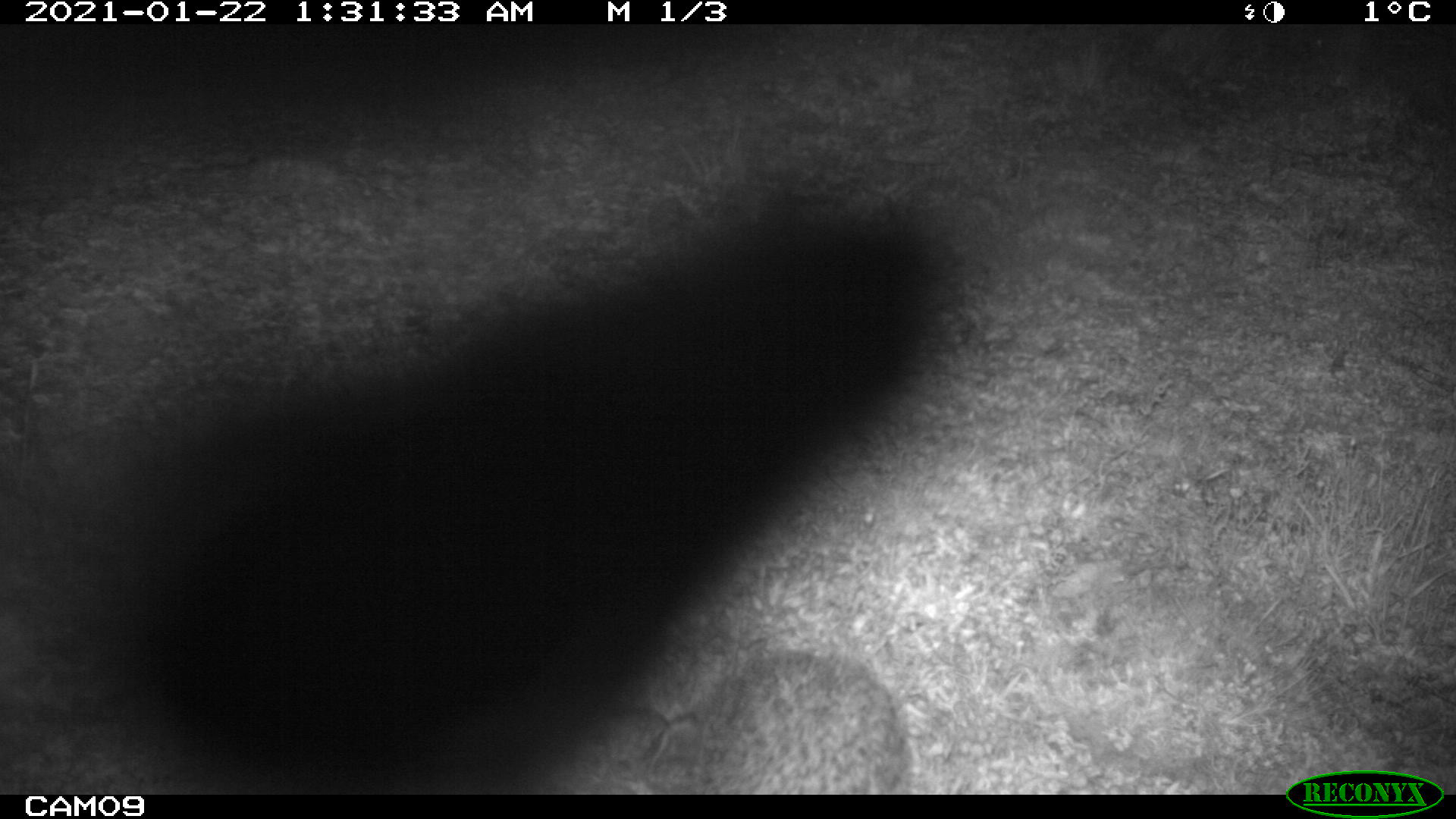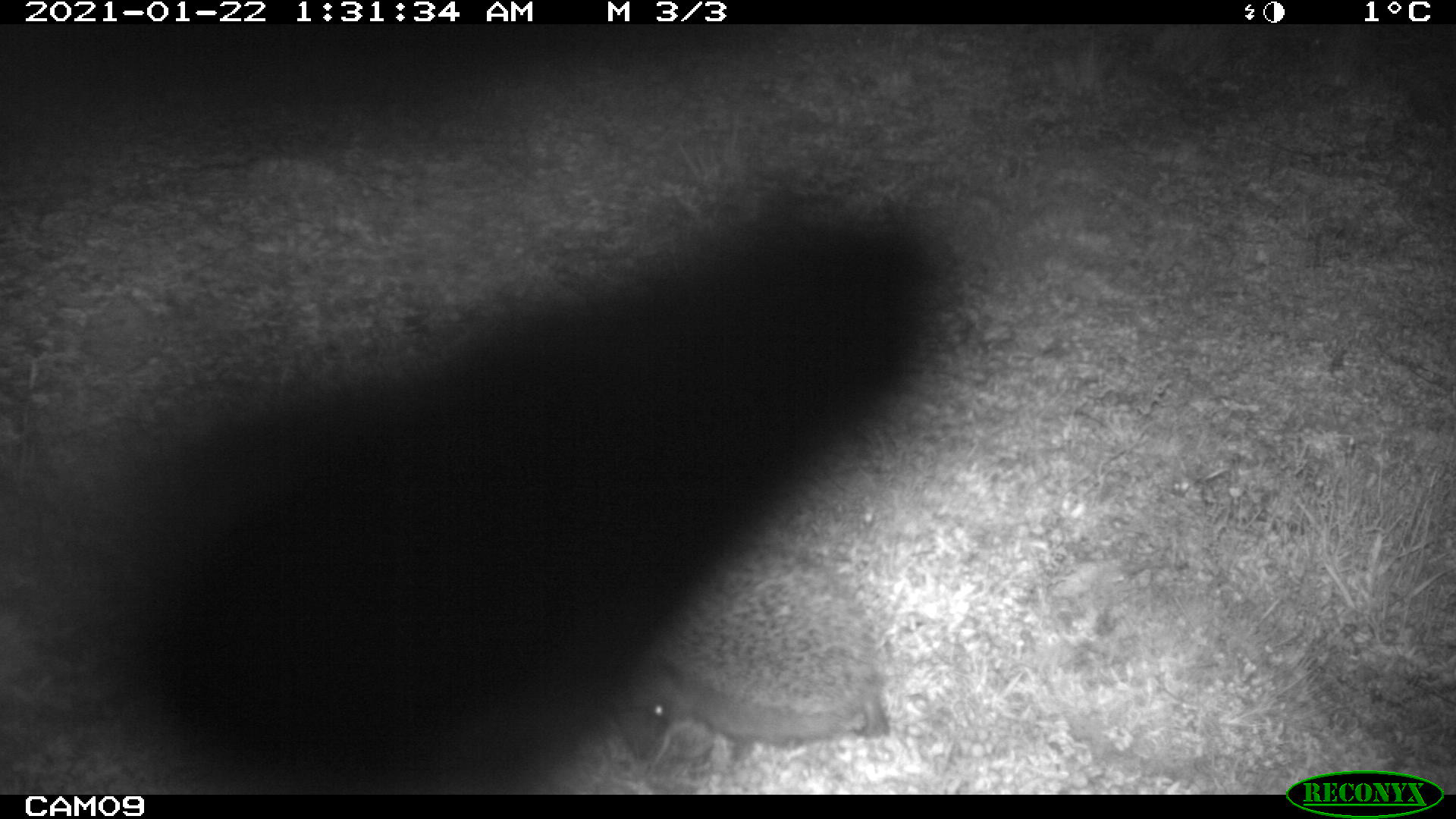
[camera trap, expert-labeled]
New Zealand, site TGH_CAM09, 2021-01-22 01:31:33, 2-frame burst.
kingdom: Animalia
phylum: Chordata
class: Mammalia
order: Eulipotyphla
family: Erinaceidae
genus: Erinaceus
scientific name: Erinaceus europaeus europaeus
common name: european hedgehog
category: hedgehog